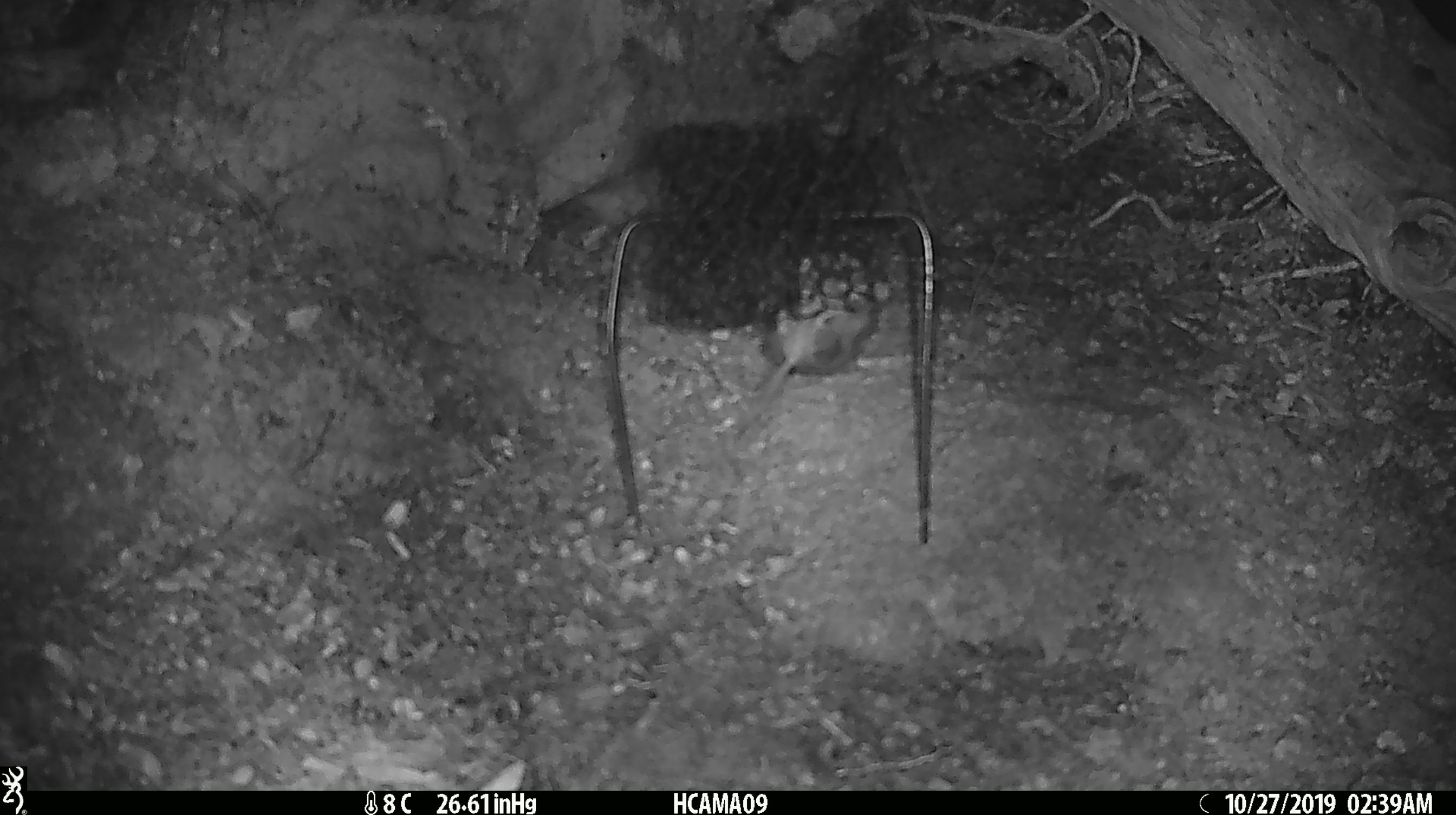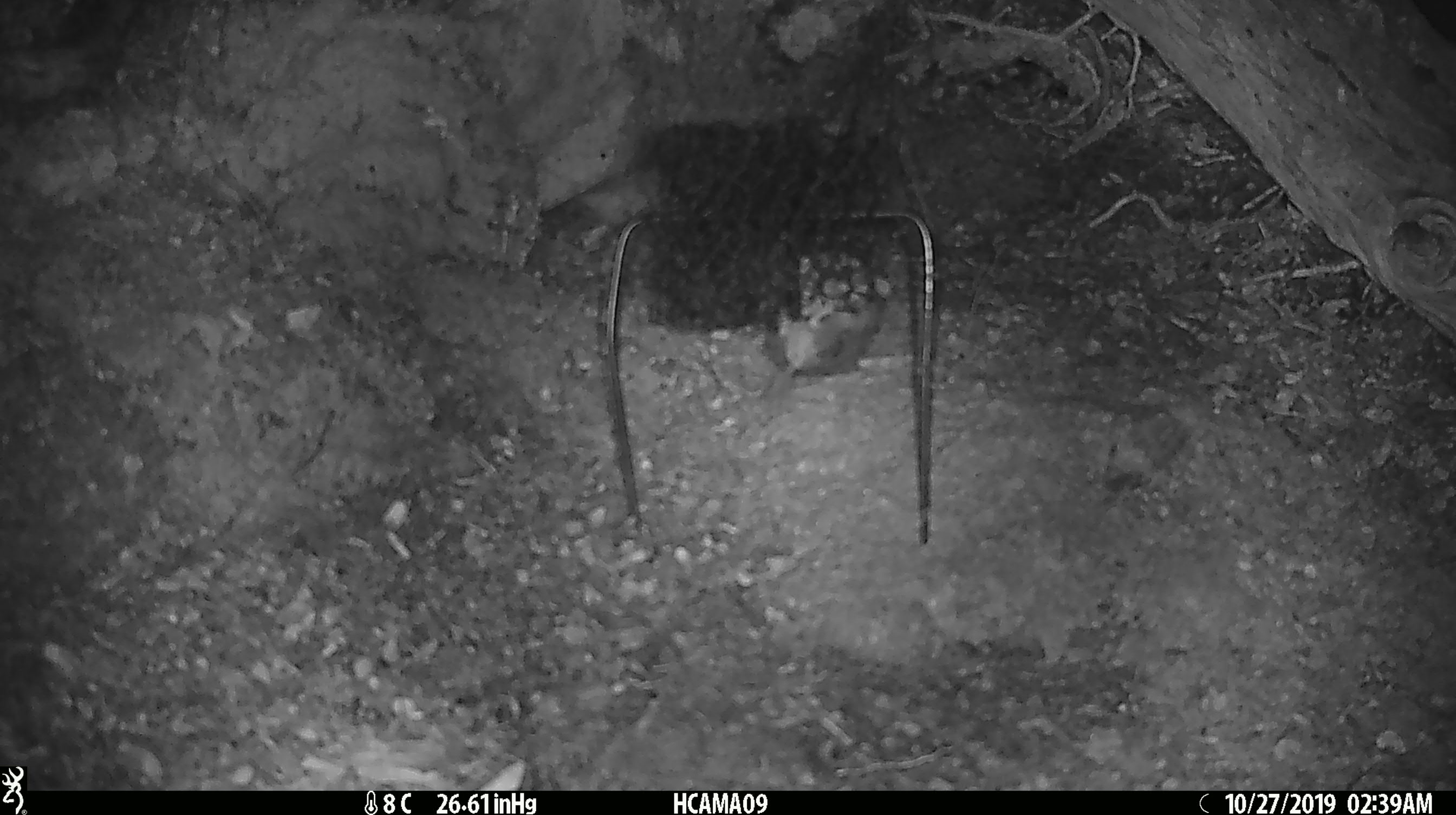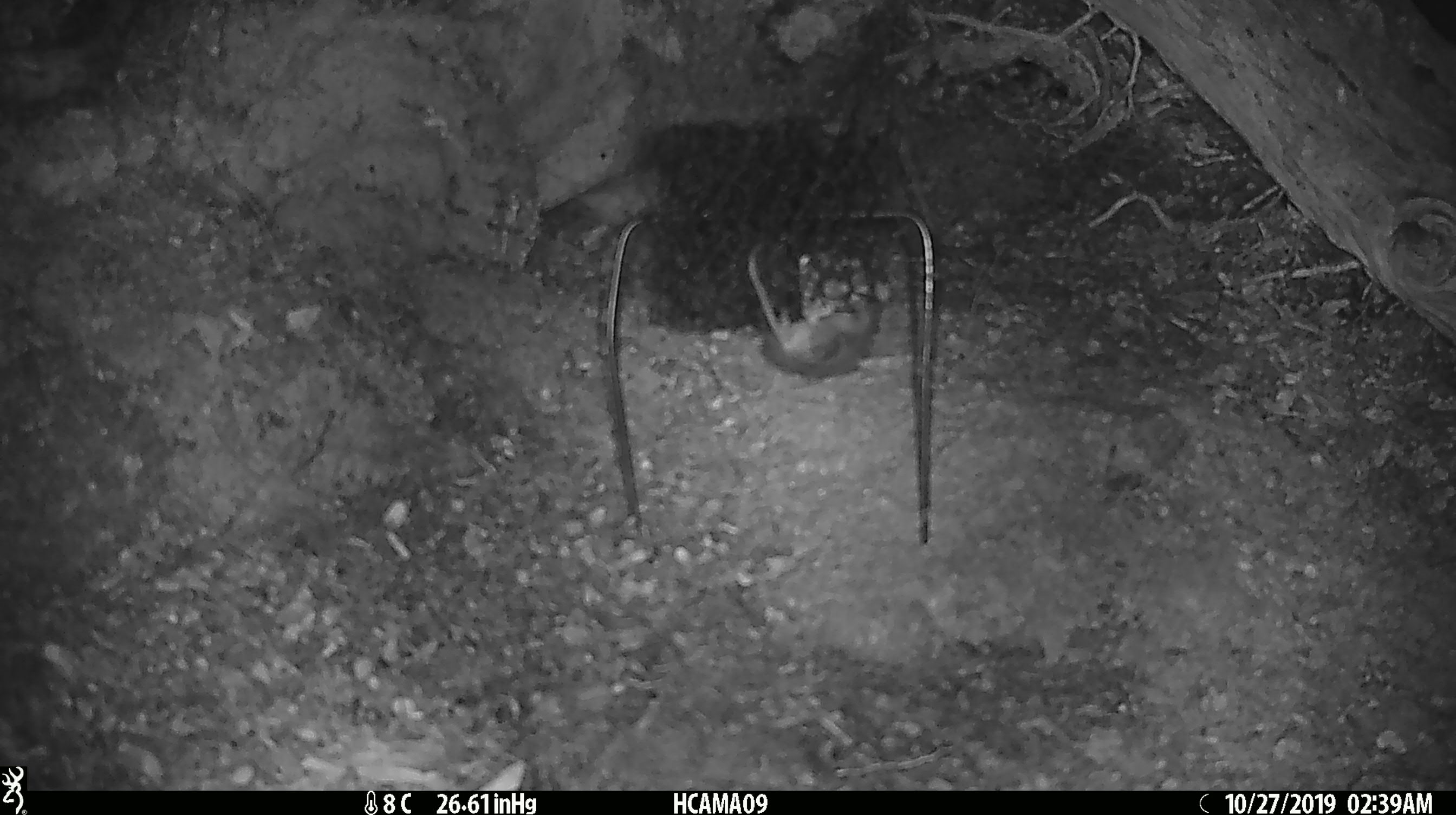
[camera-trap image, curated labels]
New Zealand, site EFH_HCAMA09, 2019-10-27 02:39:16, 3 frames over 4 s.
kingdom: Animalia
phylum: Chordata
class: Mammalia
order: Rodentia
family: Muridae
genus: Mus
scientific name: Mus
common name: mouse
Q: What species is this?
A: Mouse (Mus).